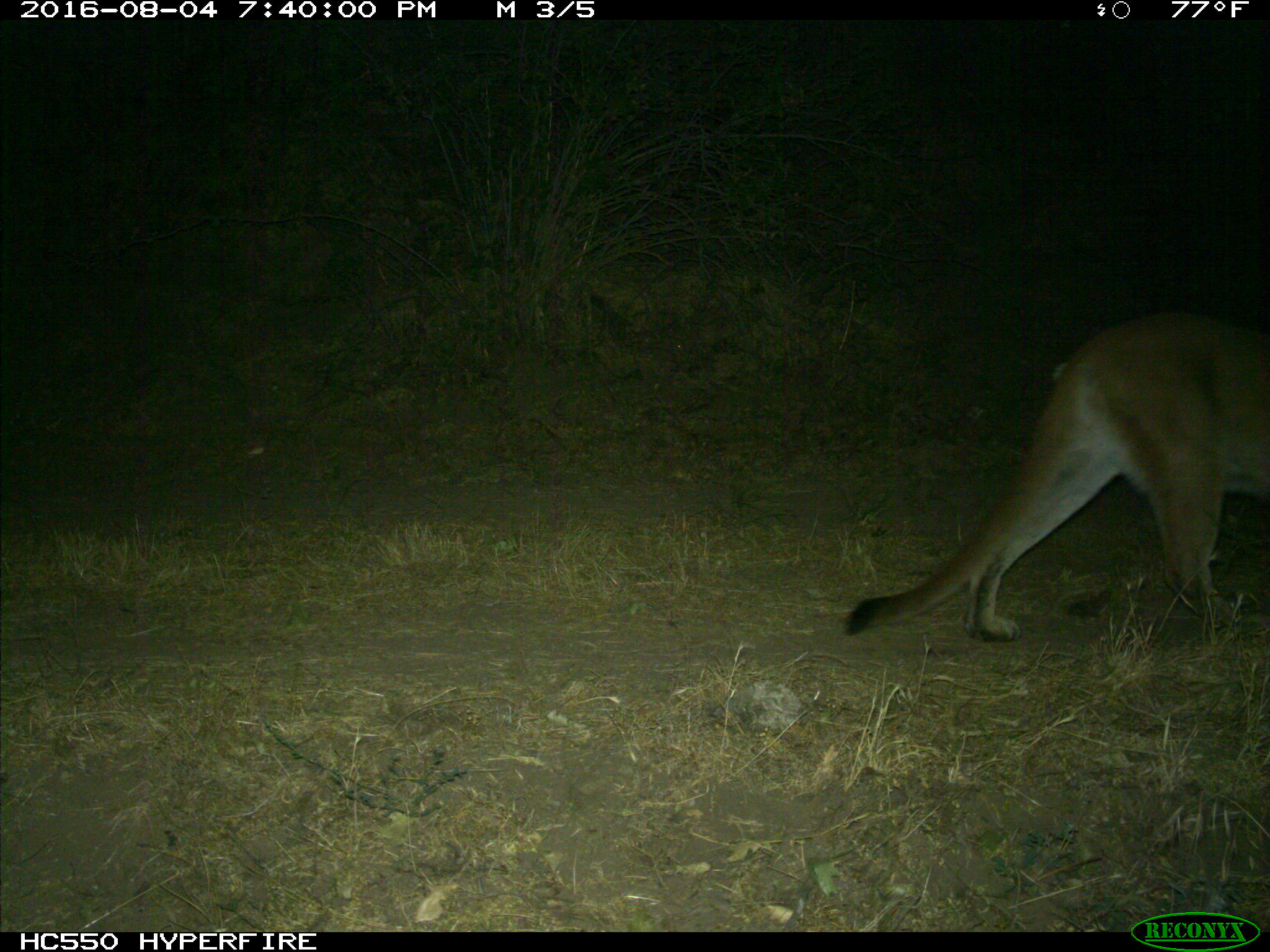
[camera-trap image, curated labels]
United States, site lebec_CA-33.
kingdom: Animalia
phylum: Chordata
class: Mammalia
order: Carnivora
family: Felidae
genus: Puma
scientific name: Puma concolor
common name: mountain lion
Puma concolor (mountain lion).